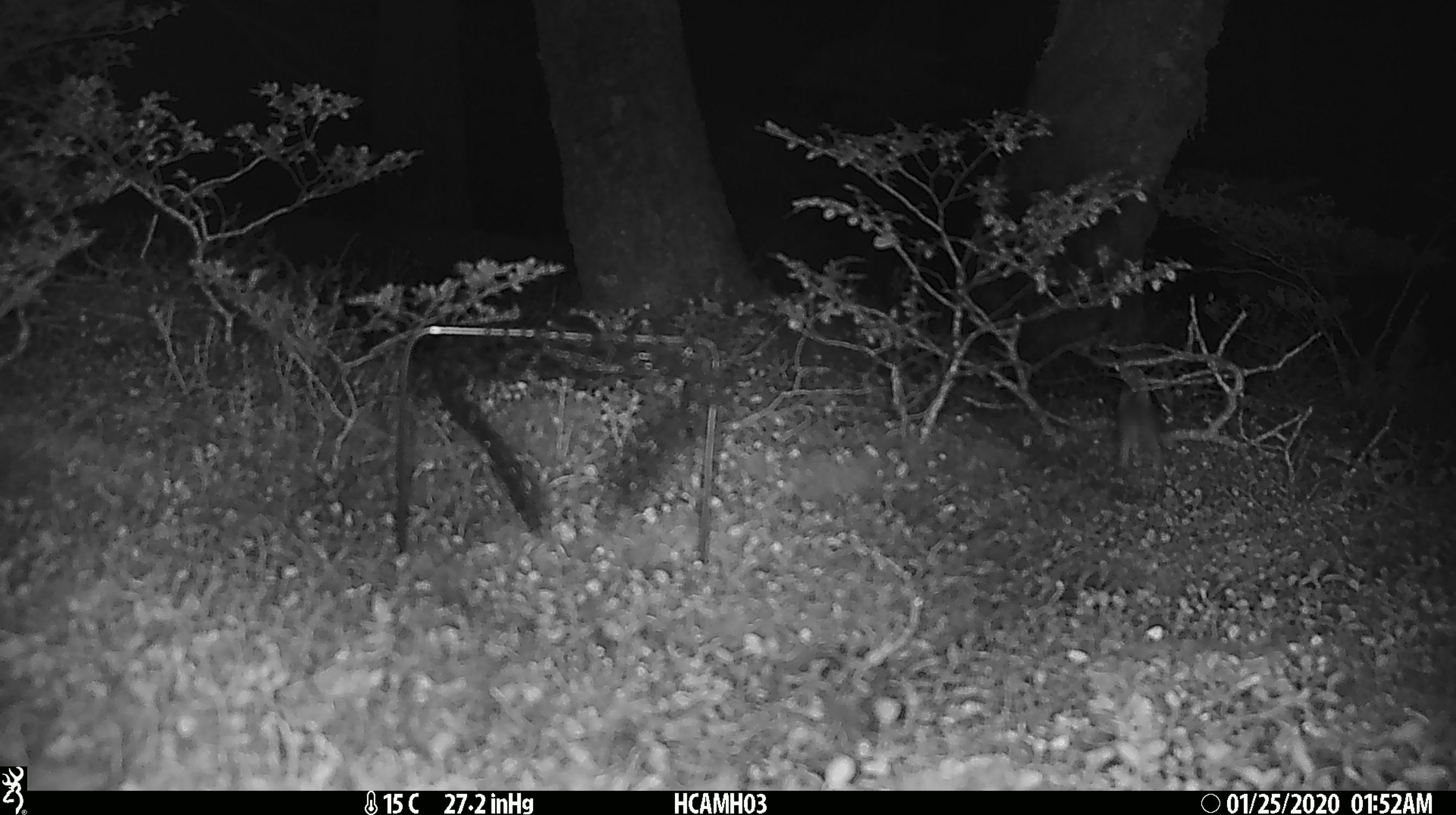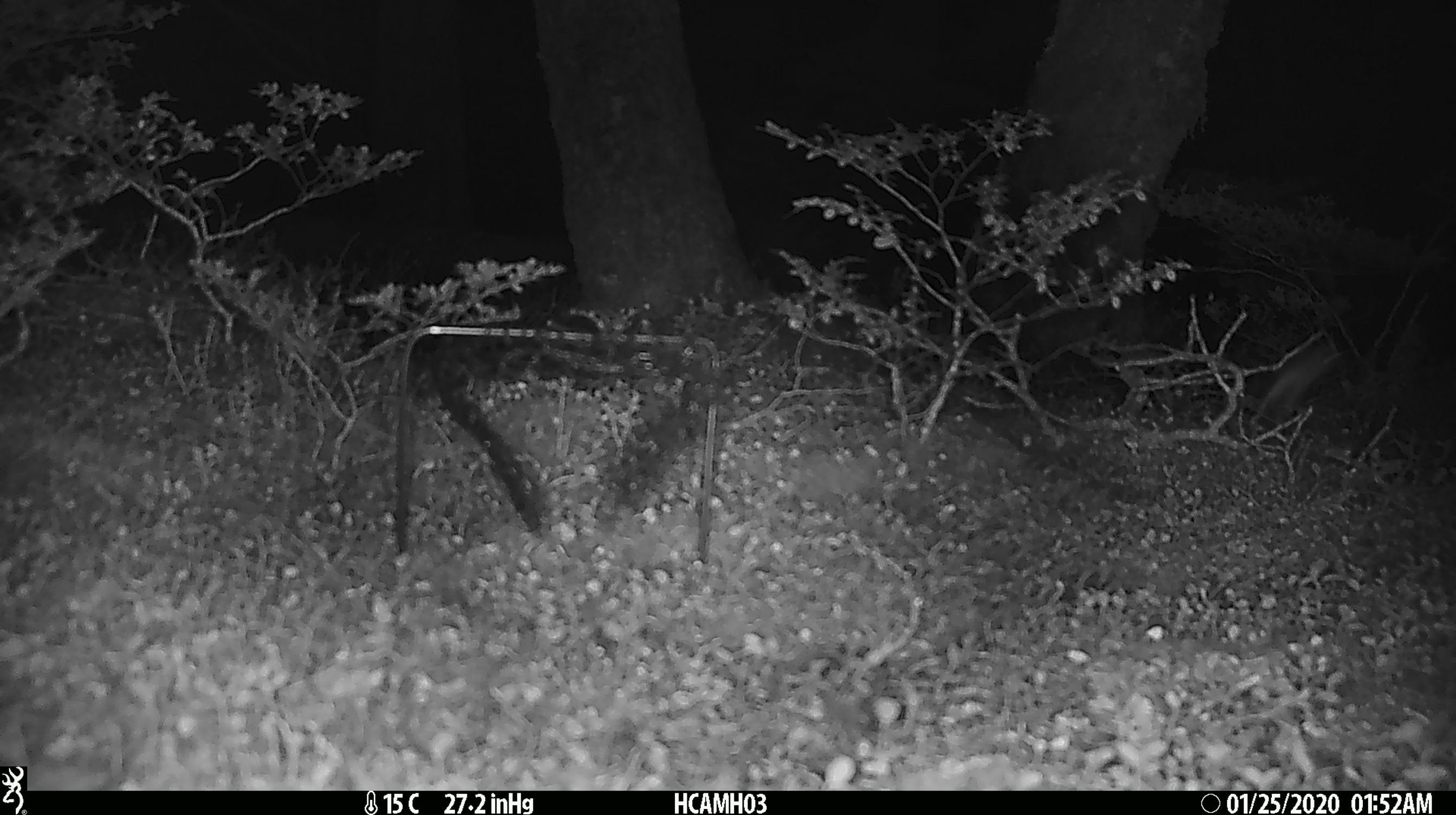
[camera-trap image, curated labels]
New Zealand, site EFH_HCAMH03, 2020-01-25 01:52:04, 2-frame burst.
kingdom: Animalia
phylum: Chordata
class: Mammalia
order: Rodentia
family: Muridae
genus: Mus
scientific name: Mus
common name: mouse